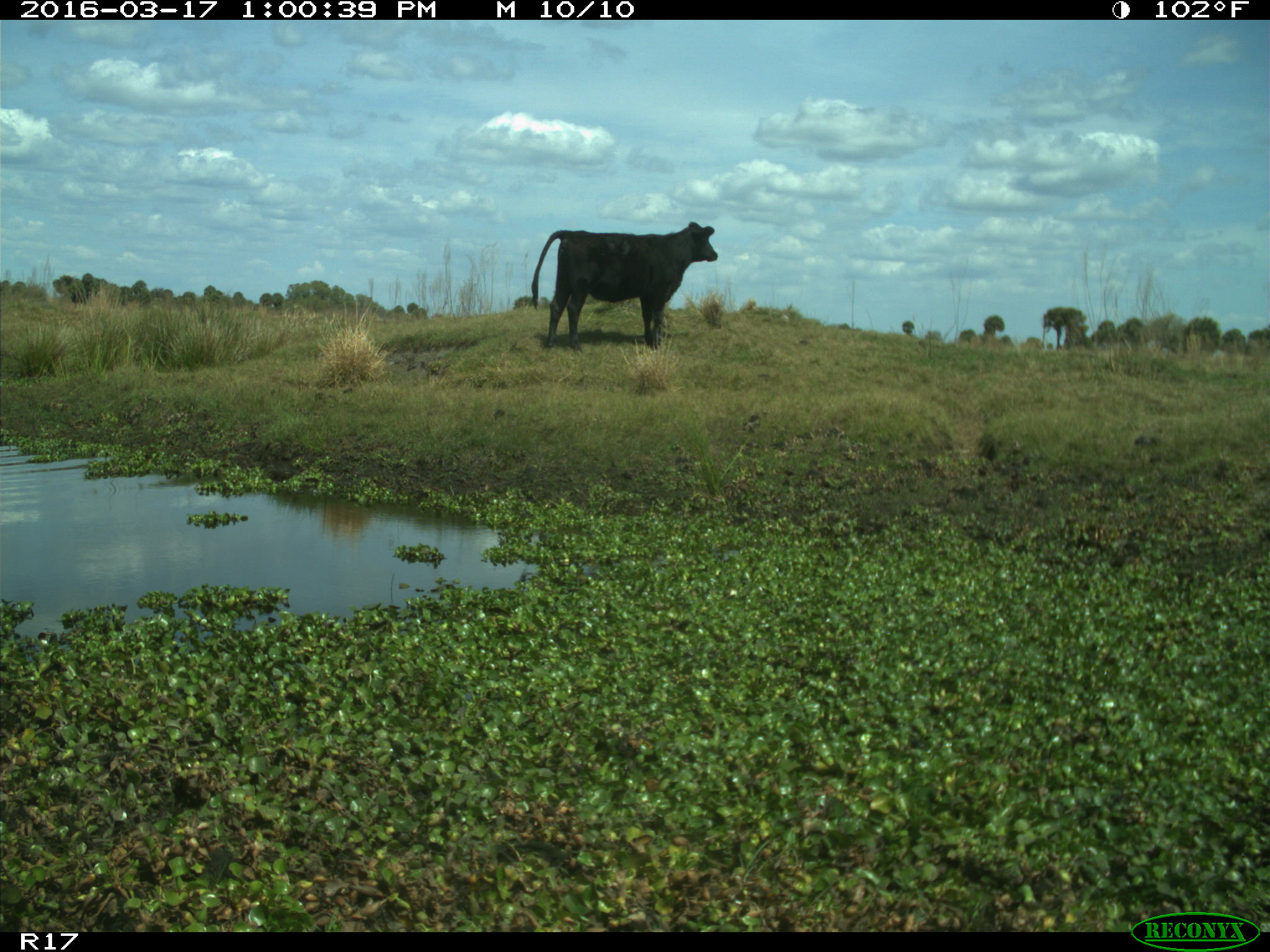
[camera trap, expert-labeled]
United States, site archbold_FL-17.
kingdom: Animalia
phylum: Chordata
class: Mammalia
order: Artiodactyla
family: Bovidae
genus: Bos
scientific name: Bos taurus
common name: domestic cow